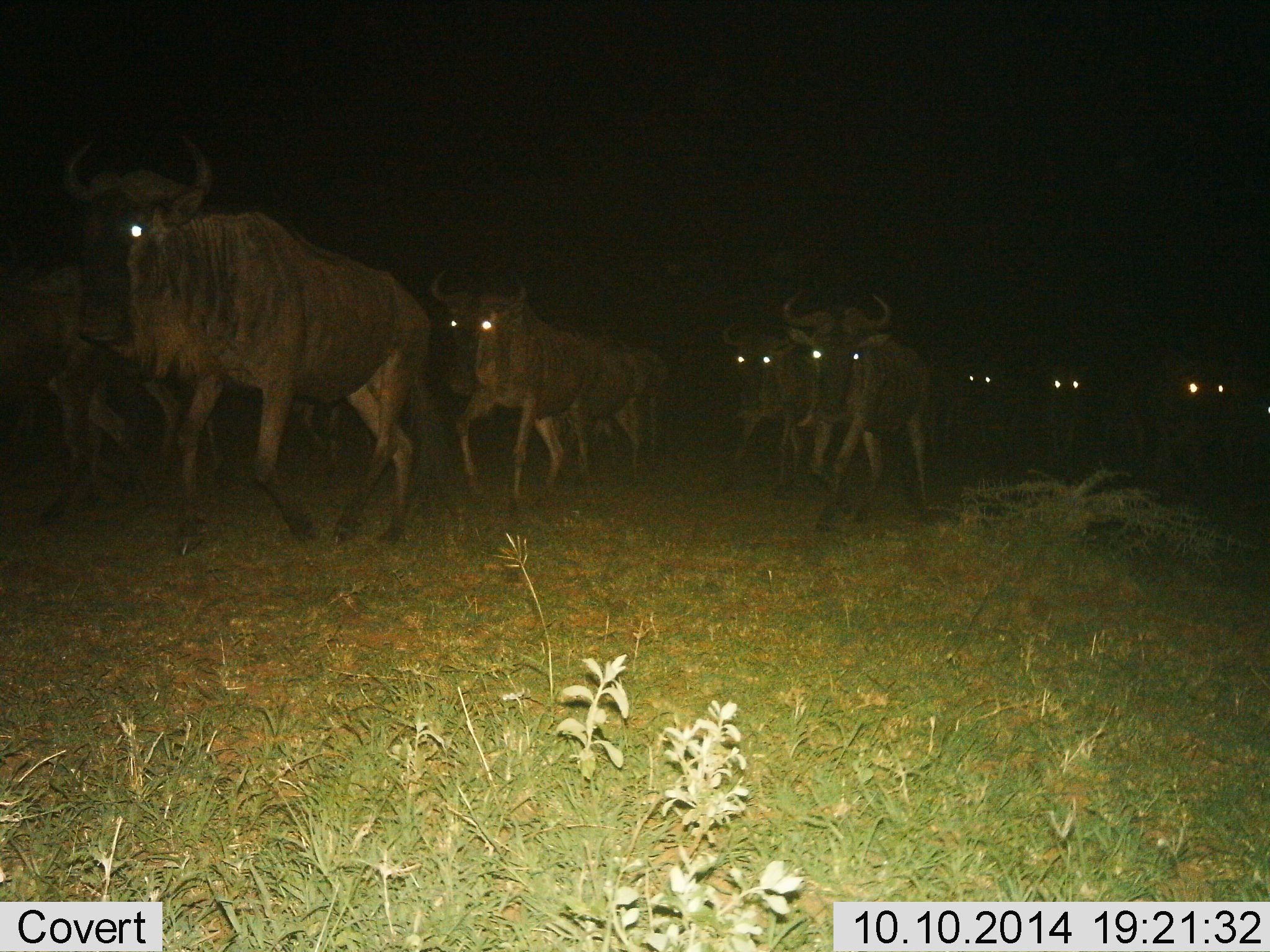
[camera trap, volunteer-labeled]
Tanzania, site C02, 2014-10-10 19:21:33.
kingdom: Animalia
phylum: Chordata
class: Mammalia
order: Artiodactyla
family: Bovidae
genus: Connochaetes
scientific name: Connochaetes taurinus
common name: blue wildebeest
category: wildebeest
Wildebeest (blue wildebeest) (Connochaetes taurinus), count 10. Behavior (volunteer vote fractions): standing 0%, resting 0%, moving 100%, interacting 0%. Young present (vote fraction): 0%. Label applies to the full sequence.